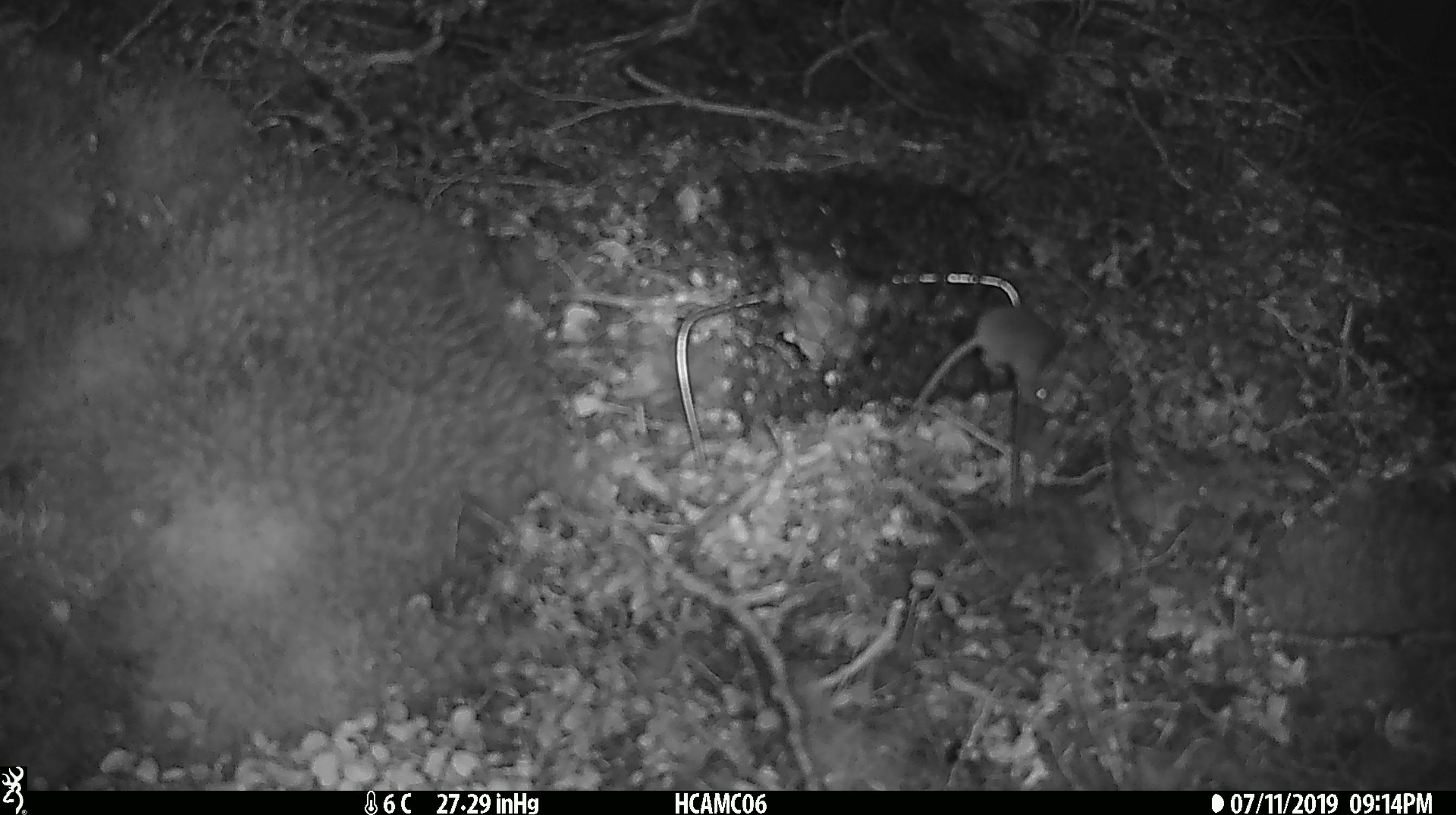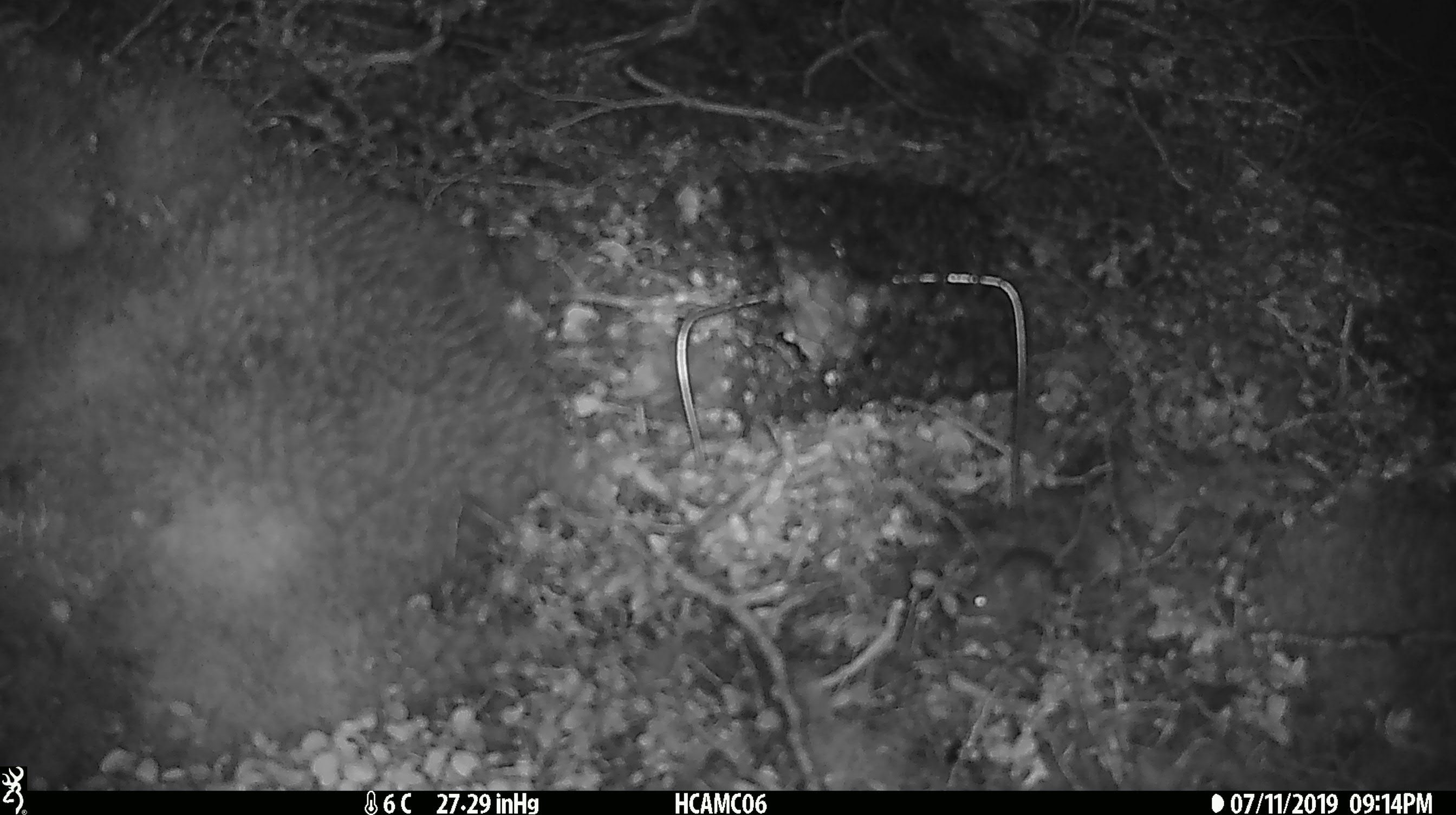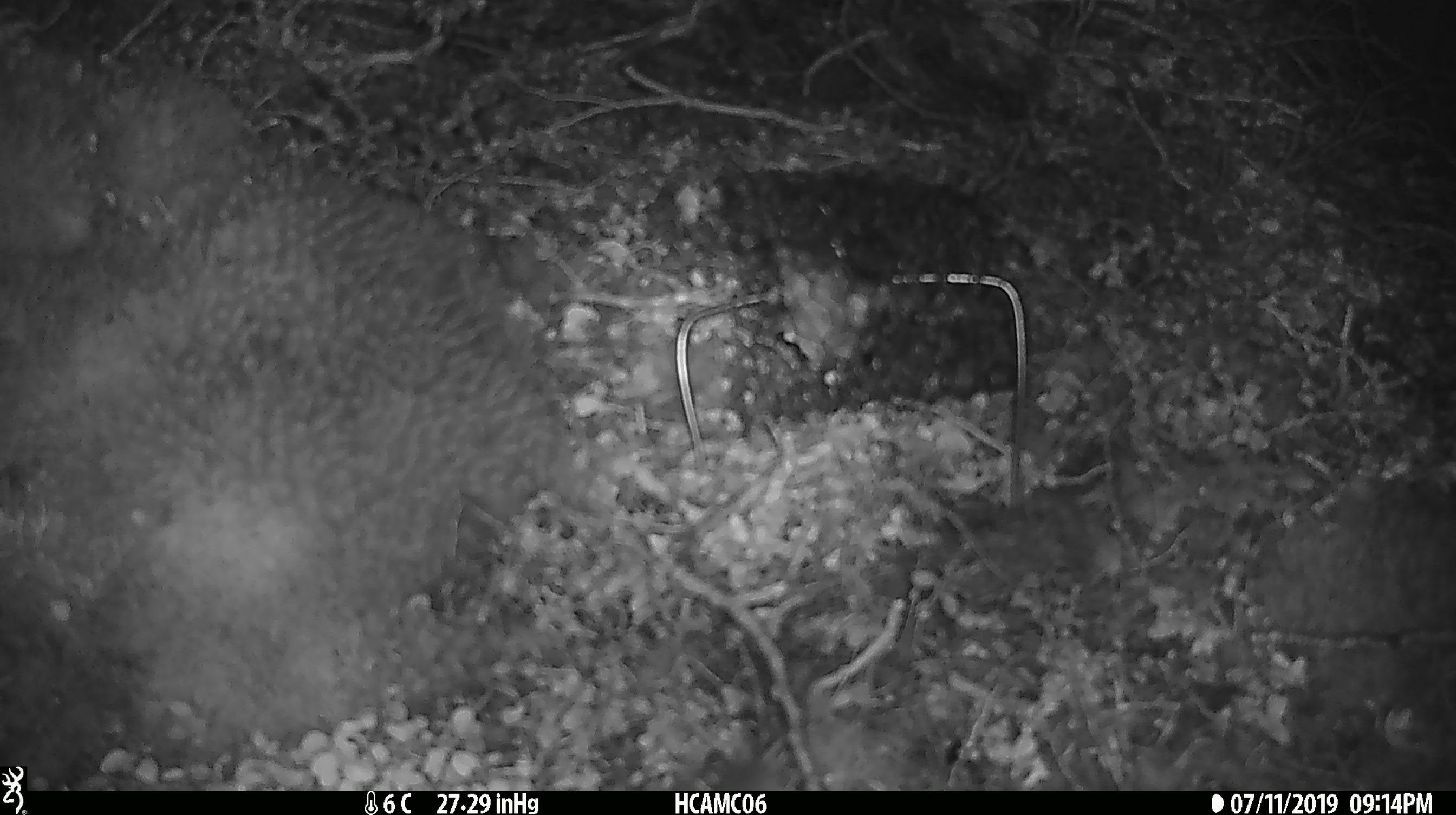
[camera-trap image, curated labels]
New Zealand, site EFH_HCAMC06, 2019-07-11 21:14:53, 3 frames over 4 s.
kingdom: Animalia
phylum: Chordata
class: Mammalia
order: Rodentia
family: Muridae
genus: Mus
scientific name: Mus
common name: mouse